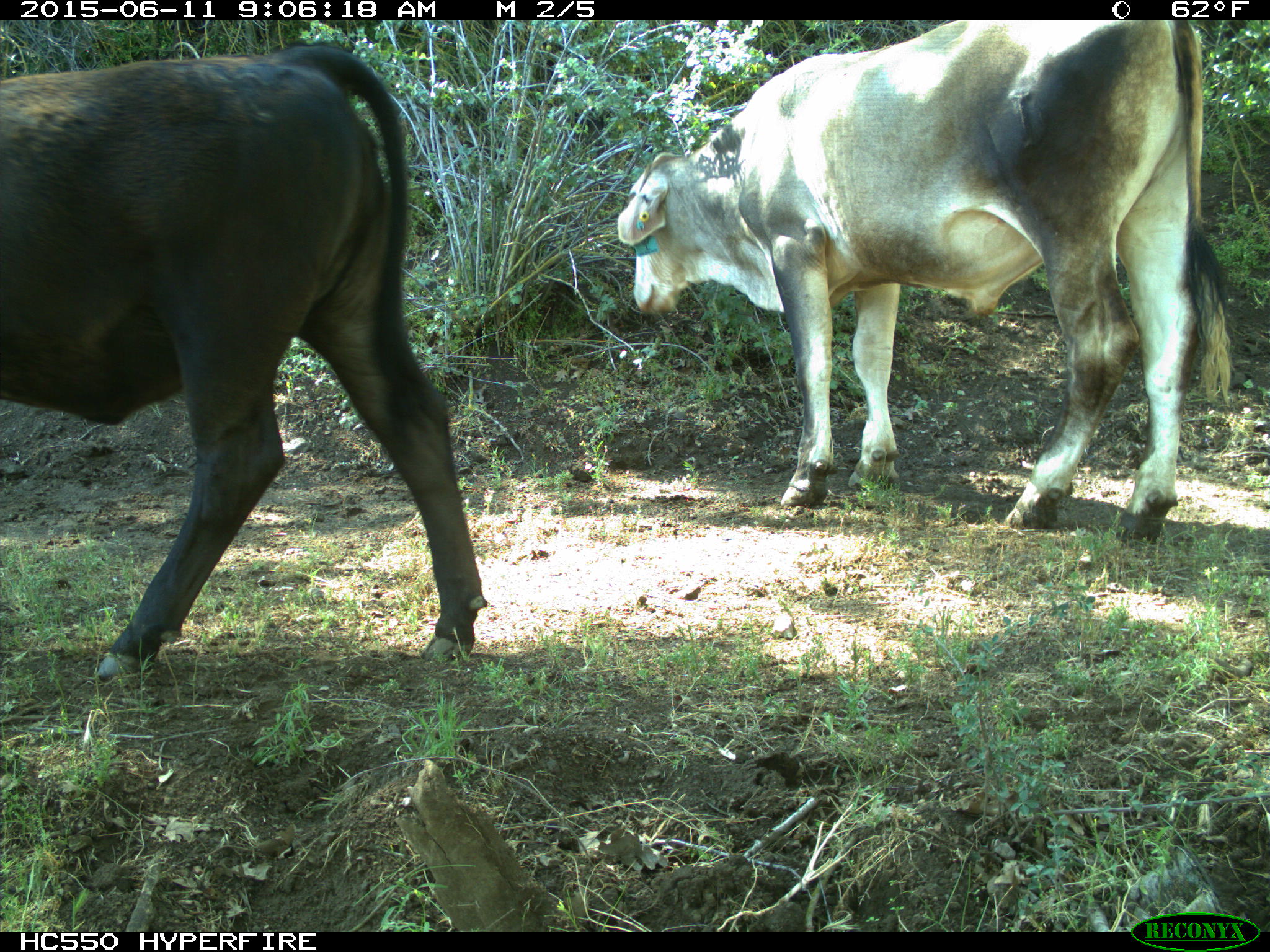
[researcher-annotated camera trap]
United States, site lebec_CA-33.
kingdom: Animalia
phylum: Chordata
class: Mammalia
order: Artiodactyla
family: Bovidae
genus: Bos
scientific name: Bos taurus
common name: domestic cow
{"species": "Bos taurus (domestic cow)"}